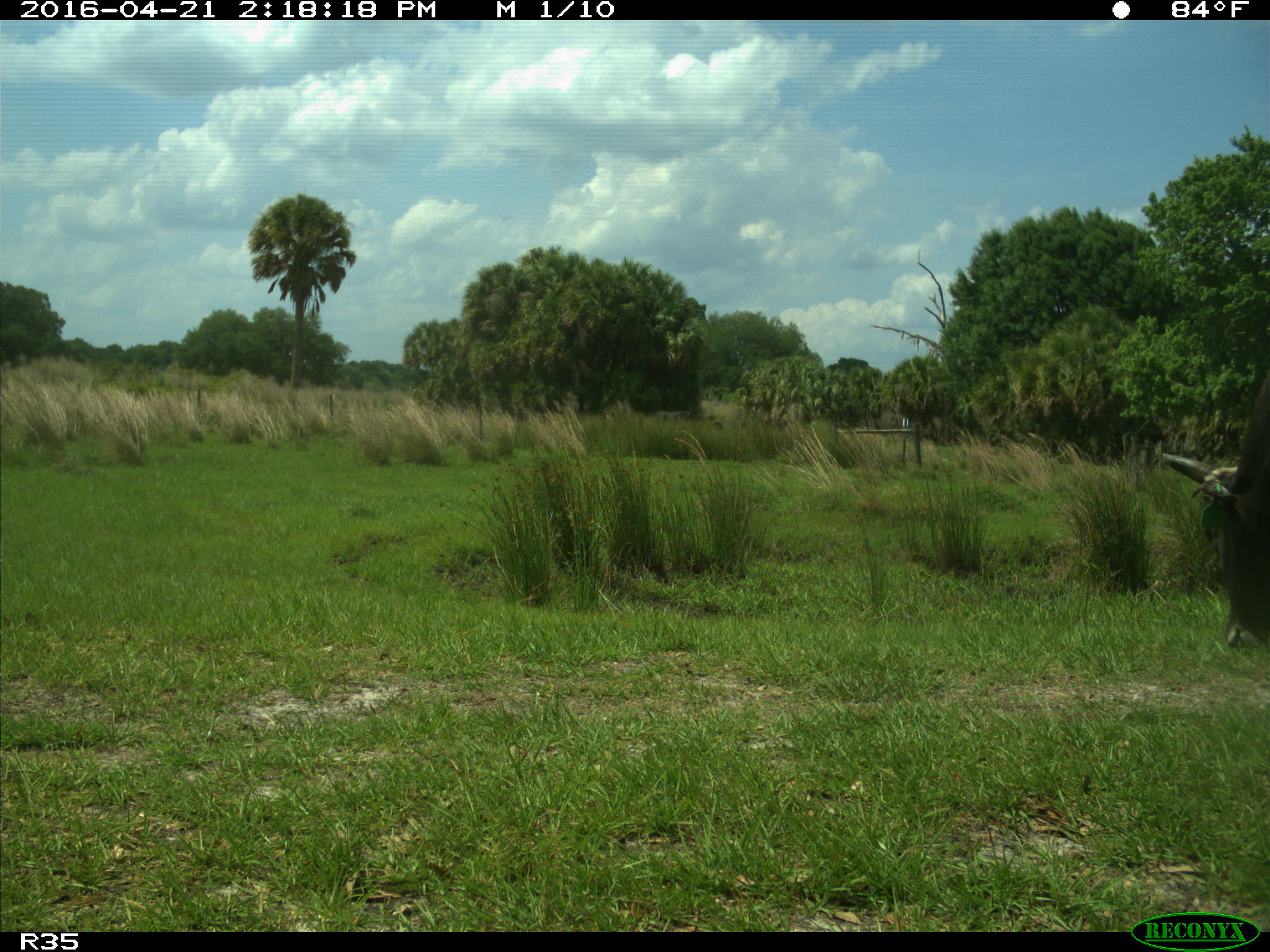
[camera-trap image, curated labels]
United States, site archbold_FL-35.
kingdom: Animalia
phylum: Chordata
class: Mammalia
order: Artiodactyla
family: Bovidae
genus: Bos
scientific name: Bos taurus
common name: domestic cow